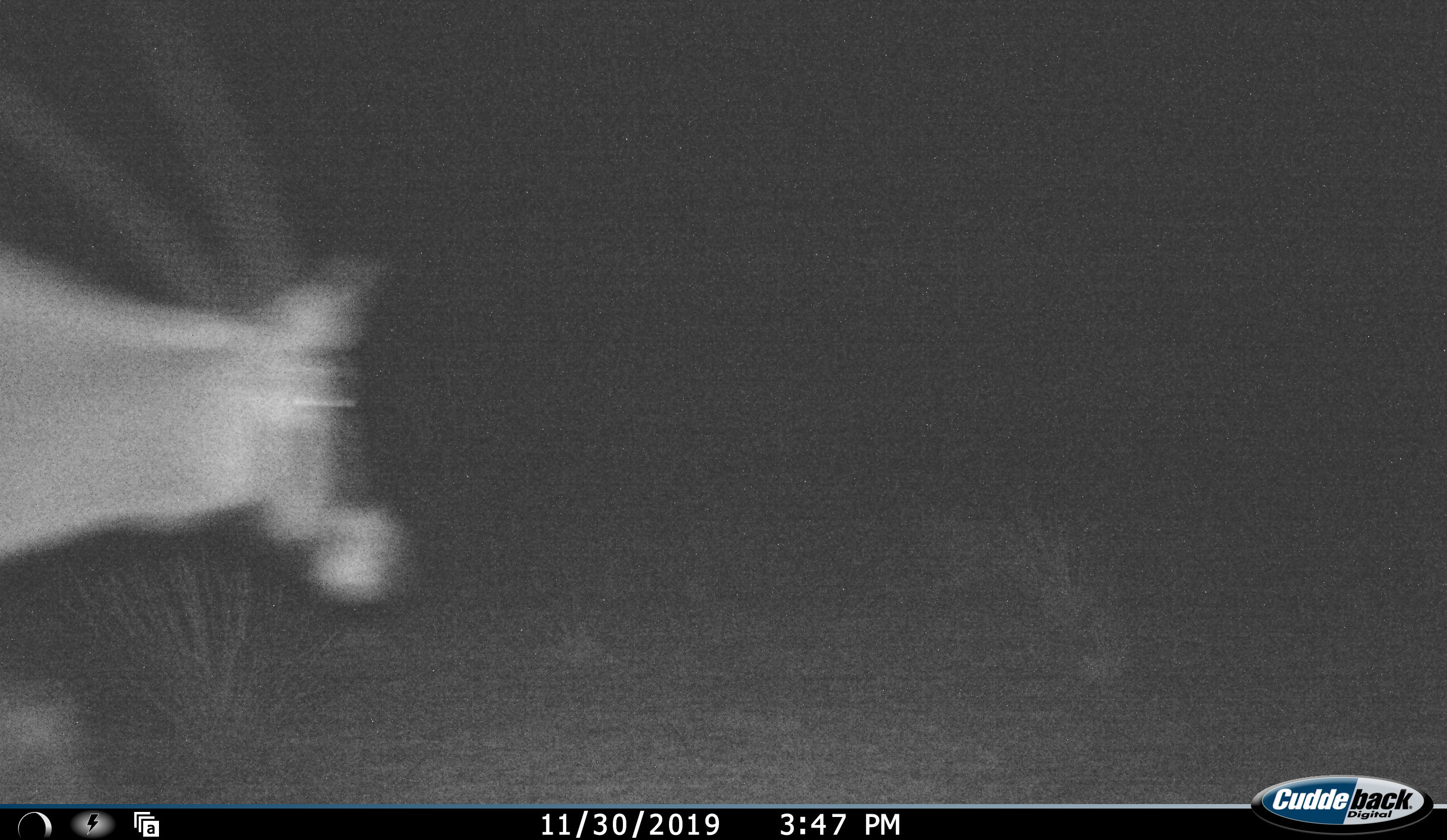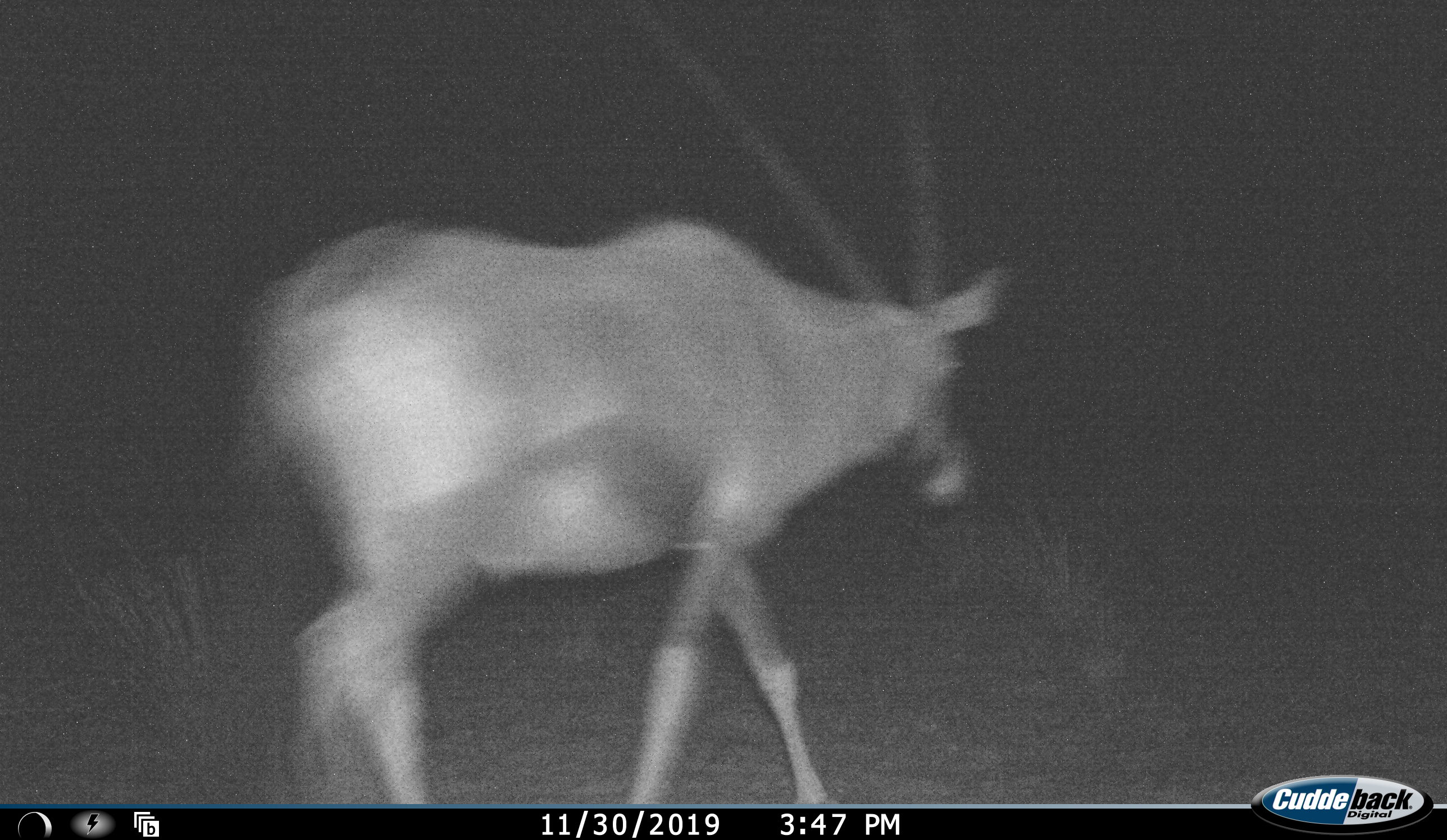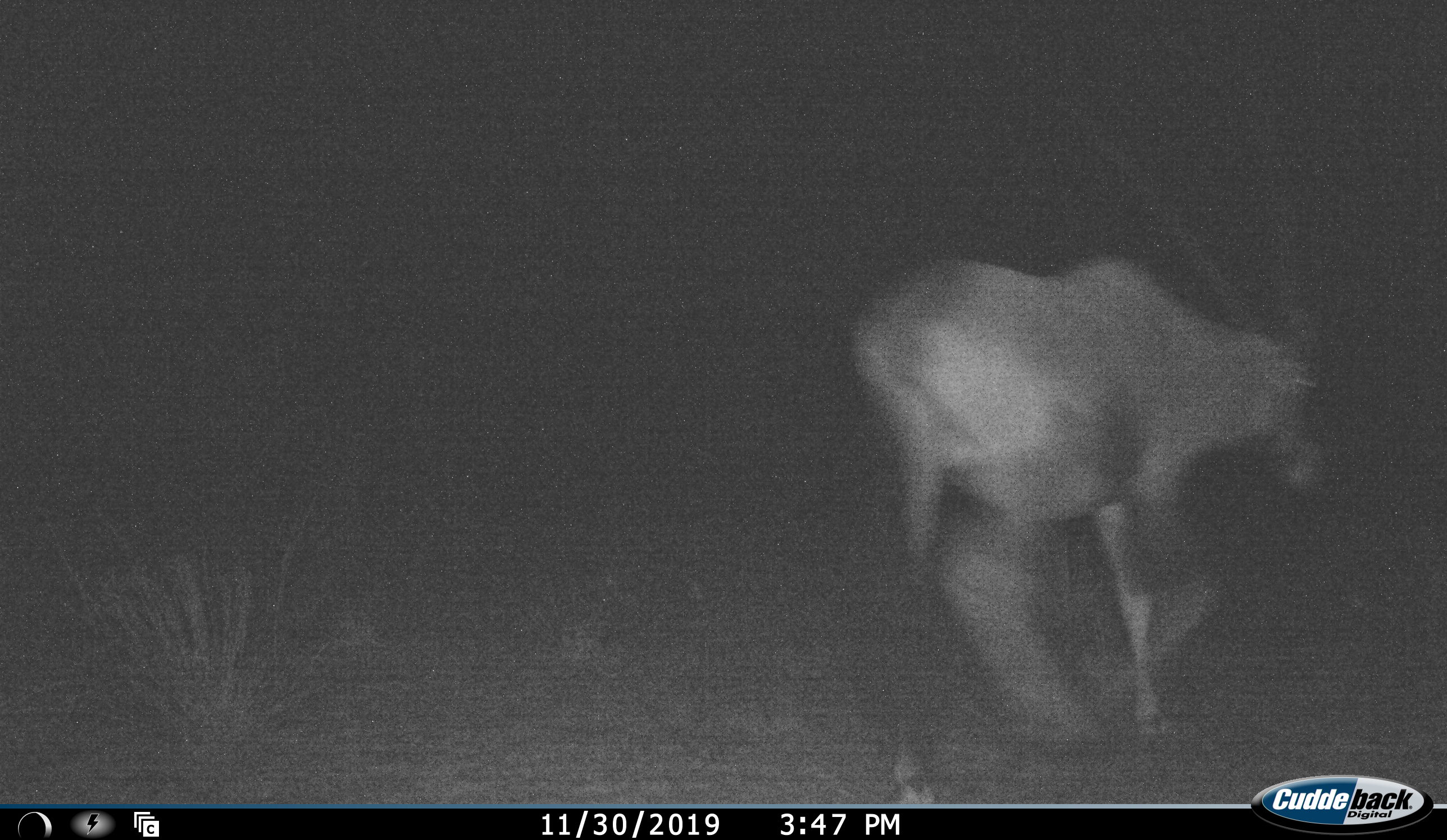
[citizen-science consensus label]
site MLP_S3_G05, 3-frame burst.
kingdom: Animalia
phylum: Chordata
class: Mammalia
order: Artiodactyla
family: Bovidae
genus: Oryx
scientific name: Oryx gazella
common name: gemsbok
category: oryx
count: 1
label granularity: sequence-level